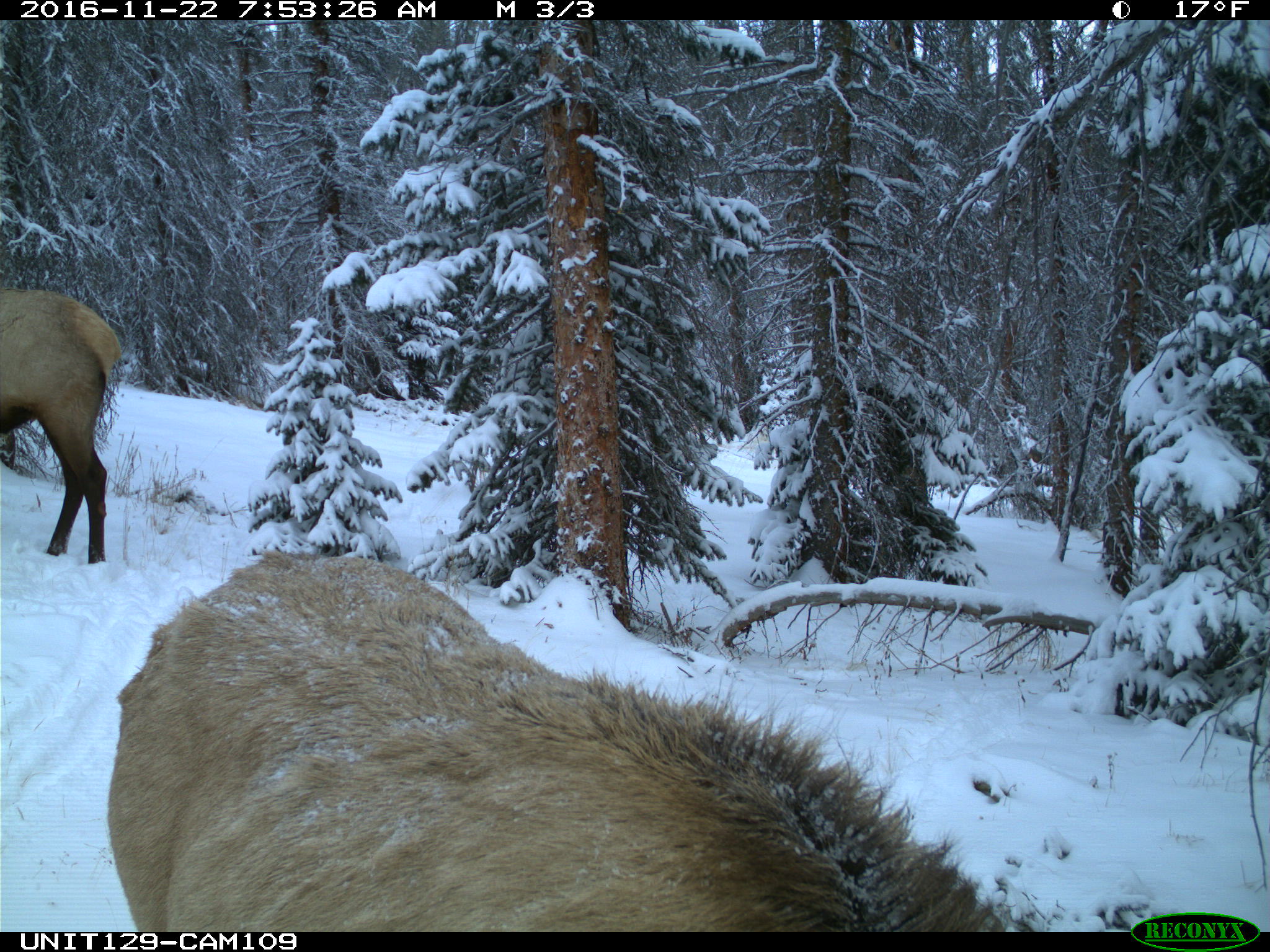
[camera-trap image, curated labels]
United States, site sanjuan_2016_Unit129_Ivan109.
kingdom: Animalia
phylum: Chordata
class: Mammalia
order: Artiodactyla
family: Cervidae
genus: Cervus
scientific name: Cervus elaphus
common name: red deer